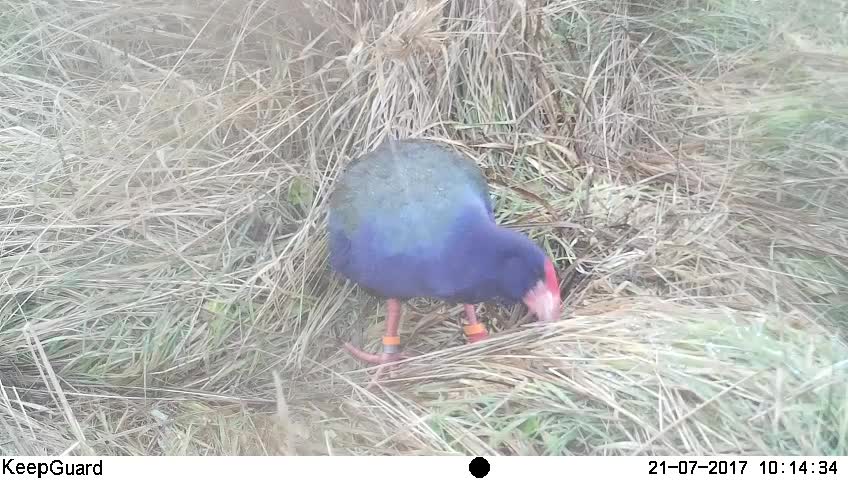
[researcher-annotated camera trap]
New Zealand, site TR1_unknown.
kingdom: Animalia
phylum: Chordata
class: Aves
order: Gruiformes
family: Rallidae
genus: Porphyrio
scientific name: Porphyrio mantelli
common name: takahe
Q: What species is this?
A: Takahe (Porphyrio mantelli).